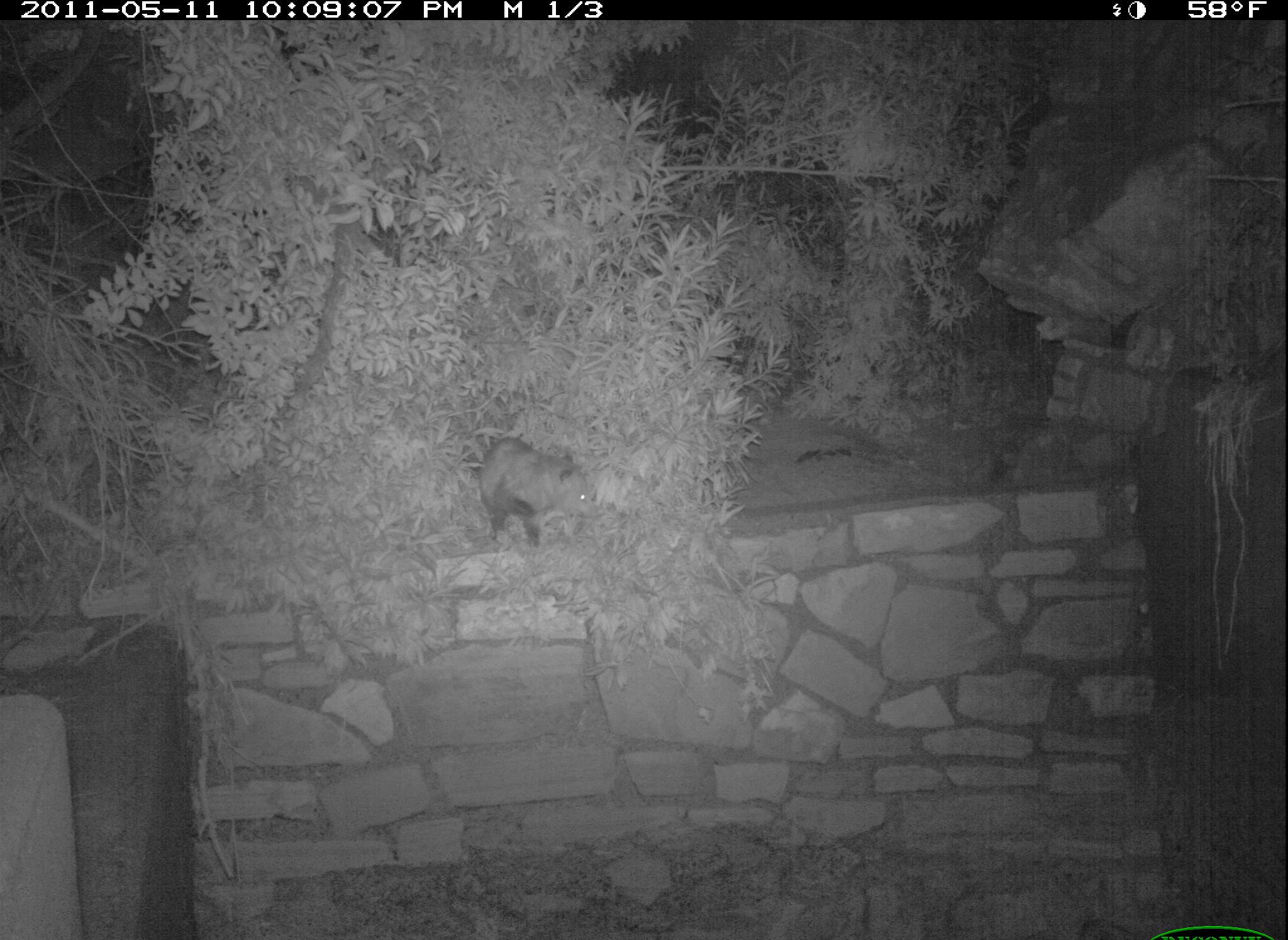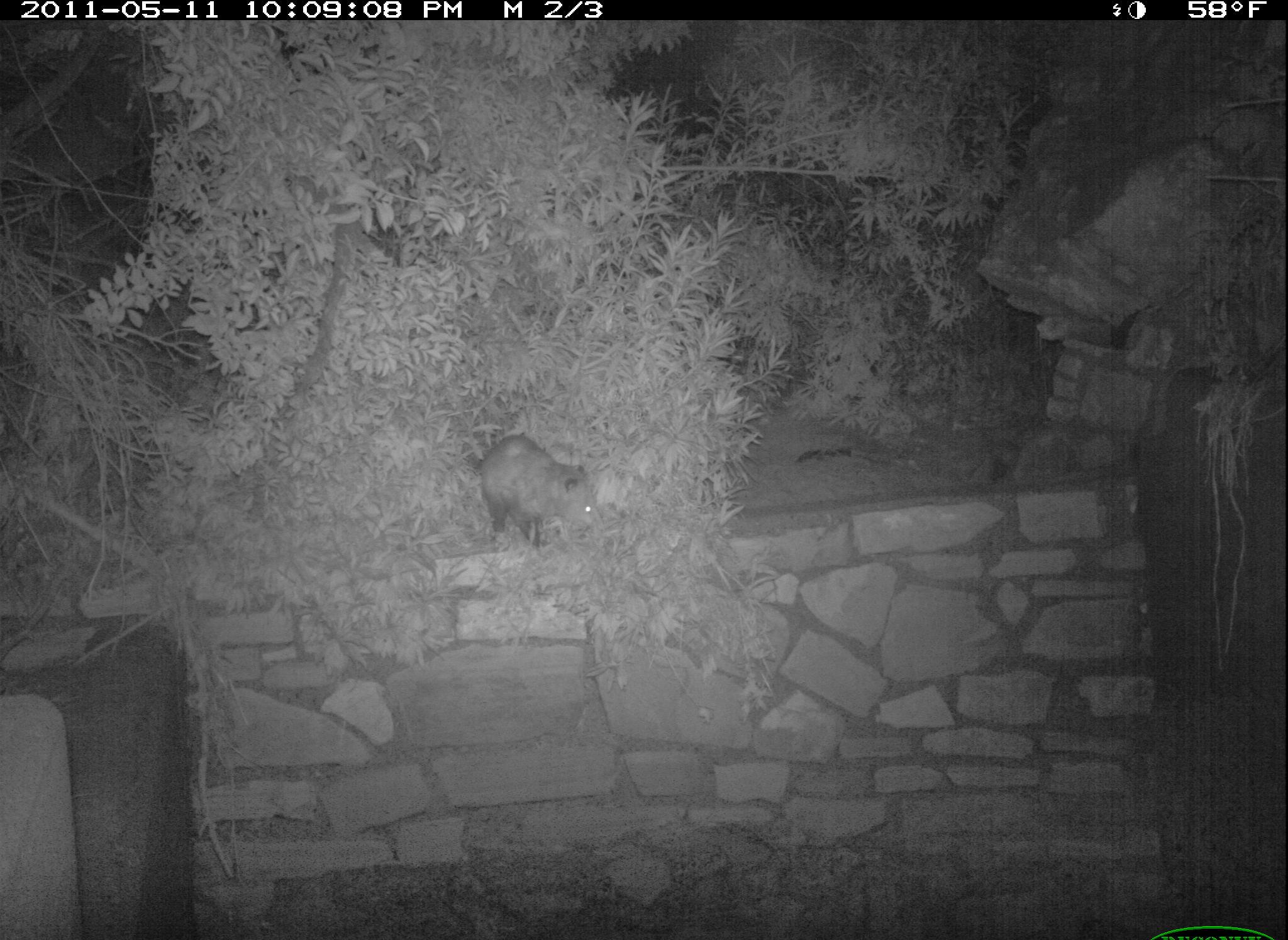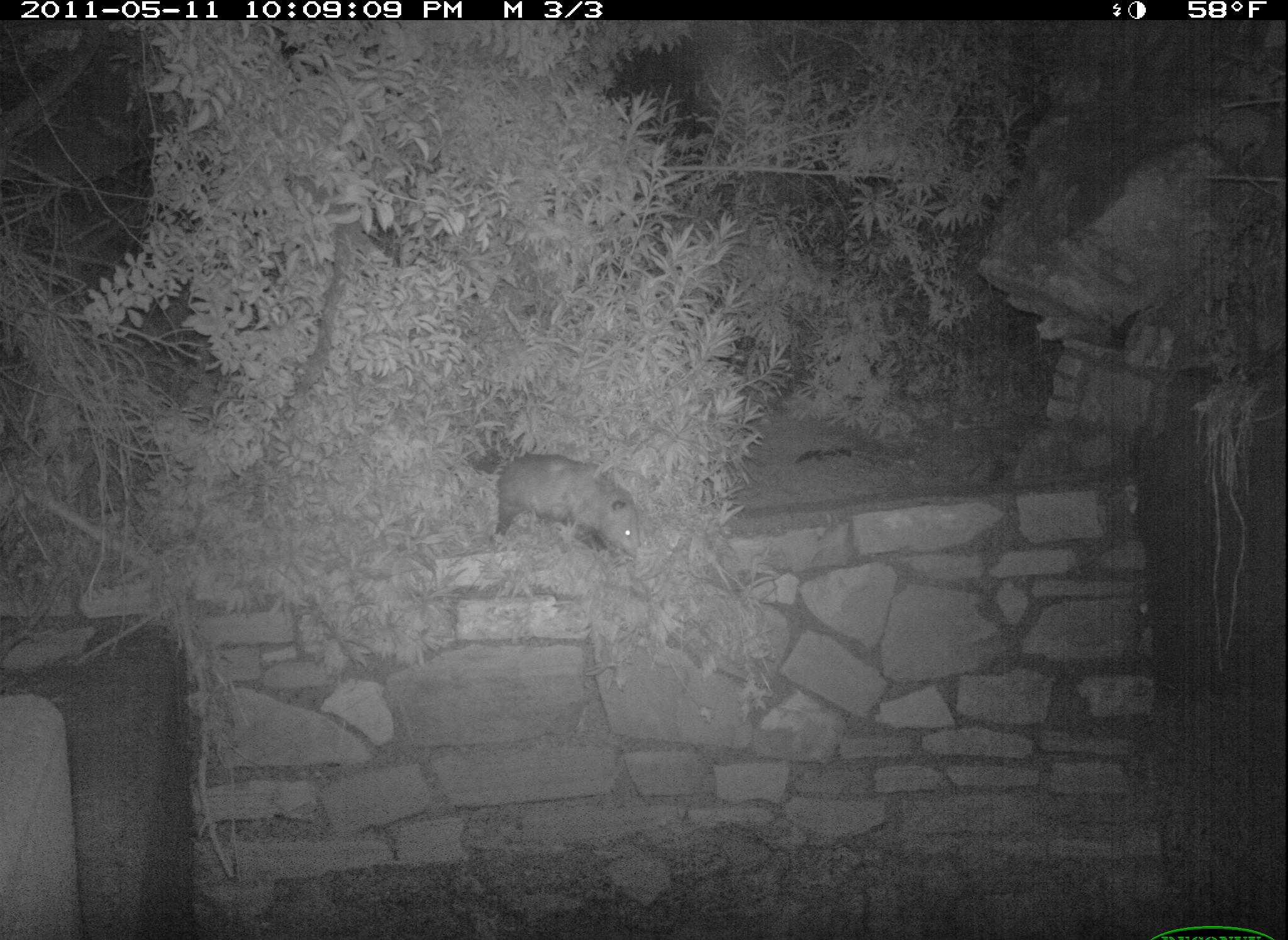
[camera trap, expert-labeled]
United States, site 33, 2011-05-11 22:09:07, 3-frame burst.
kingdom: Animalia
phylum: Chordata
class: Mammalia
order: Didelphimorphia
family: Didelphidae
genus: Didelphis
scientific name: Didelphis virginiana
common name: virginia opossum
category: opossum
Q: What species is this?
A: Opossum (virginia opossum) (Didelphis virginiana).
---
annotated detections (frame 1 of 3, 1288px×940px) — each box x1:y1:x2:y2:
opossum: 460:419:609:569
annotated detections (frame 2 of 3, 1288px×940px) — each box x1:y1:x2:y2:
opossum: 448:414:647:571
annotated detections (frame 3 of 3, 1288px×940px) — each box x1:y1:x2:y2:
opossum: 460:403:667:576